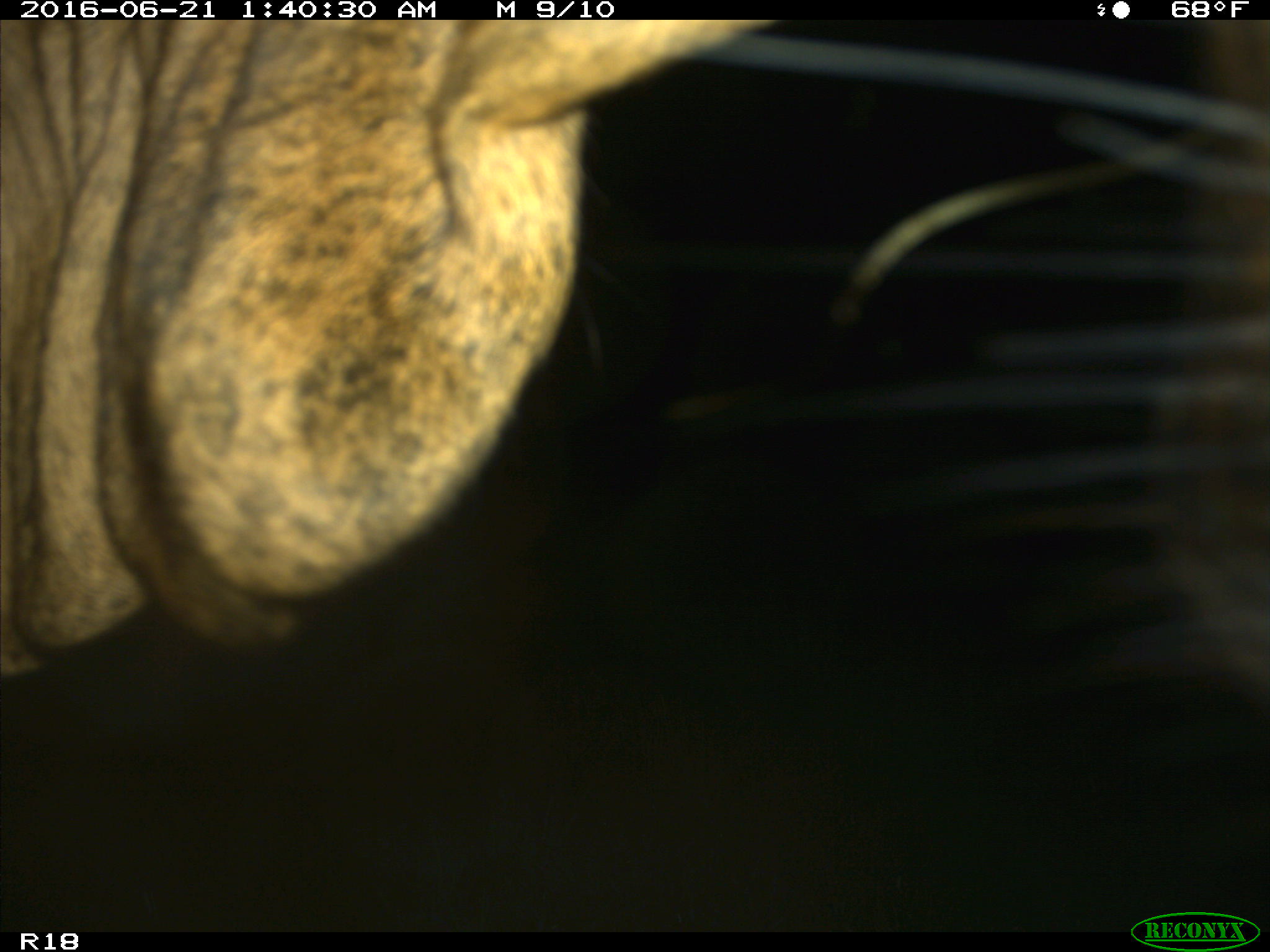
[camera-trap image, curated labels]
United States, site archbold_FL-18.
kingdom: Animalia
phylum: Chordata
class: Mammalia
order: Artiodactyla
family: Bovidae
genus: Bos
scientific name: Bos taurus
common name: domestic cow